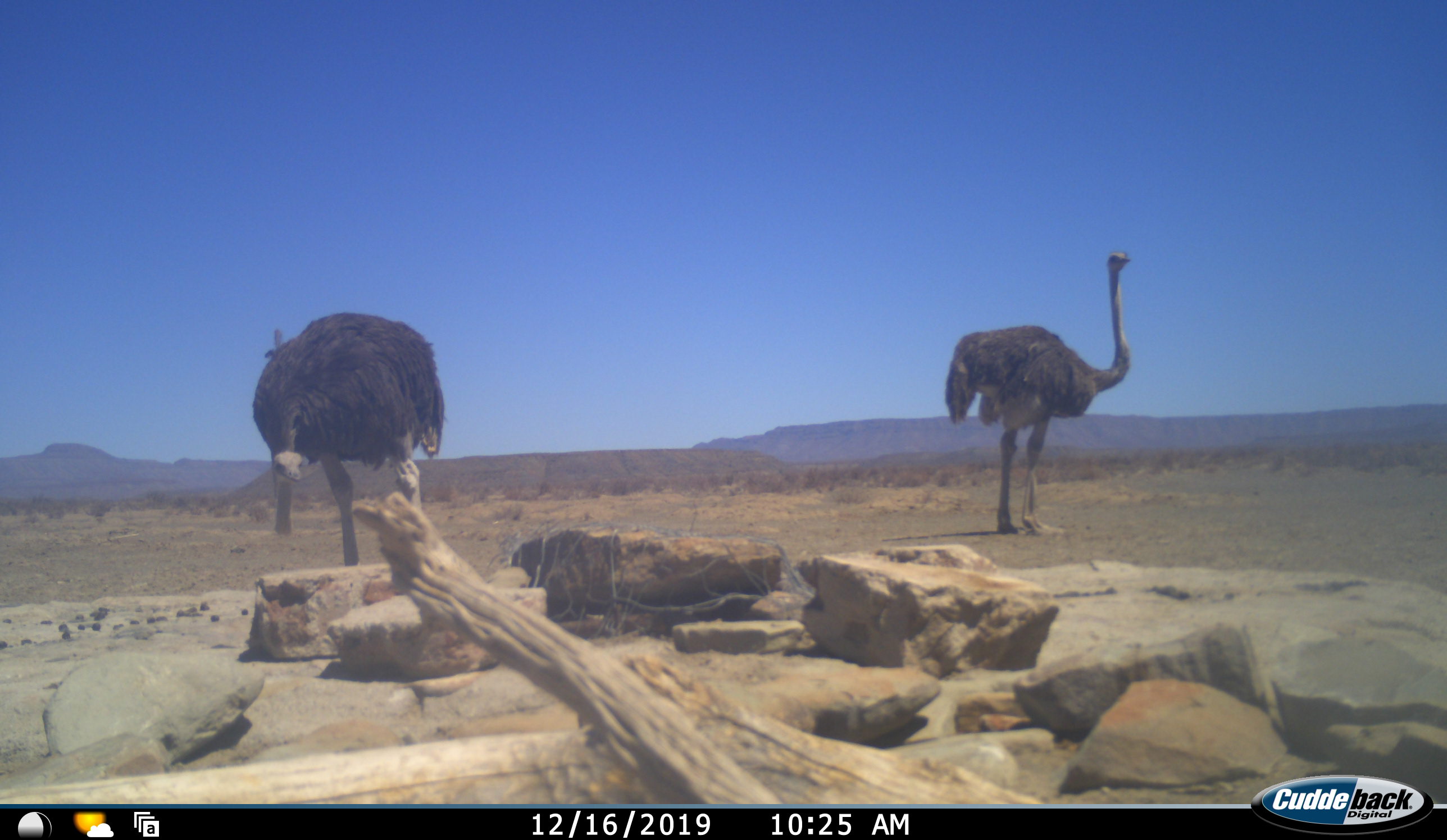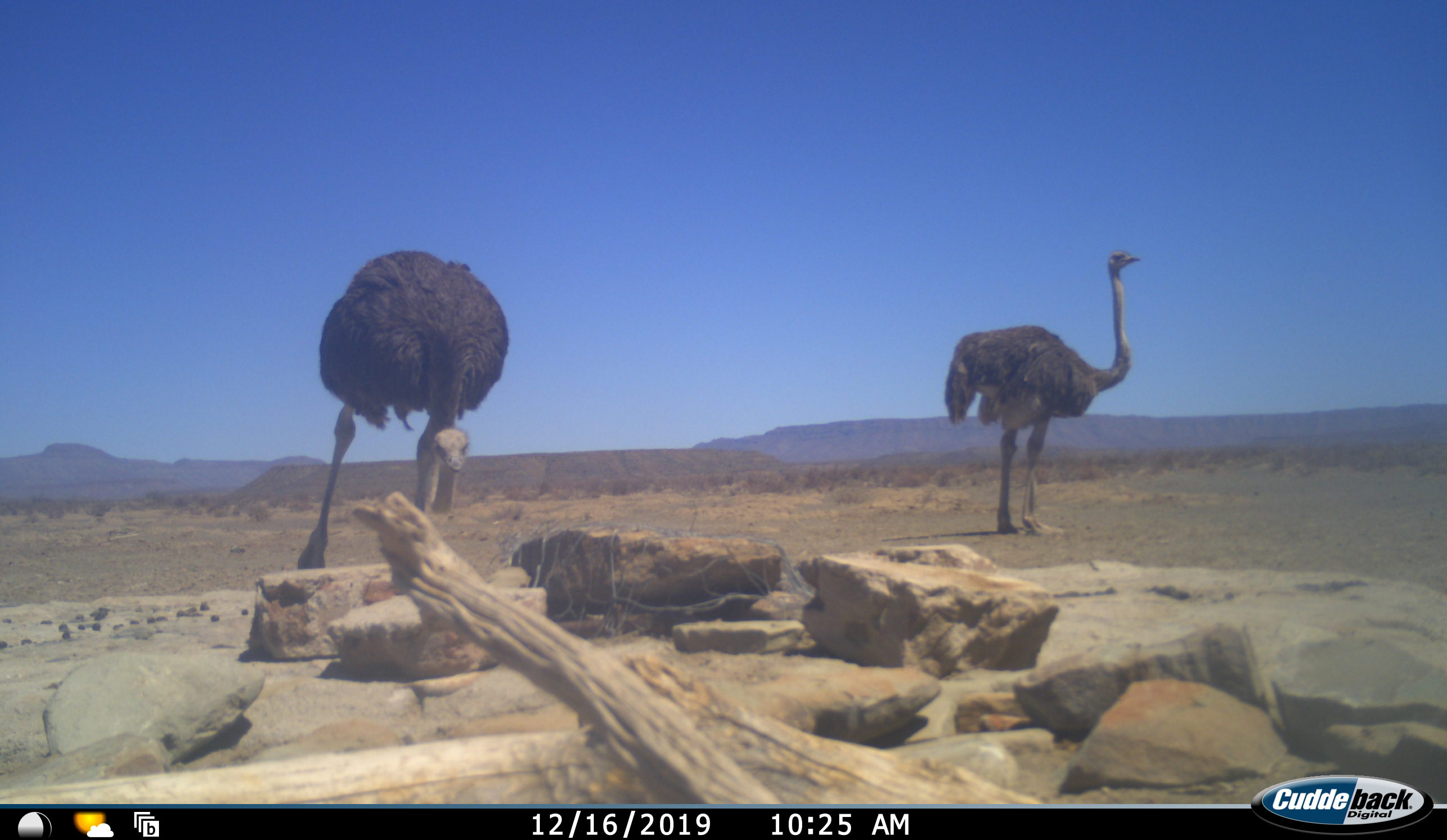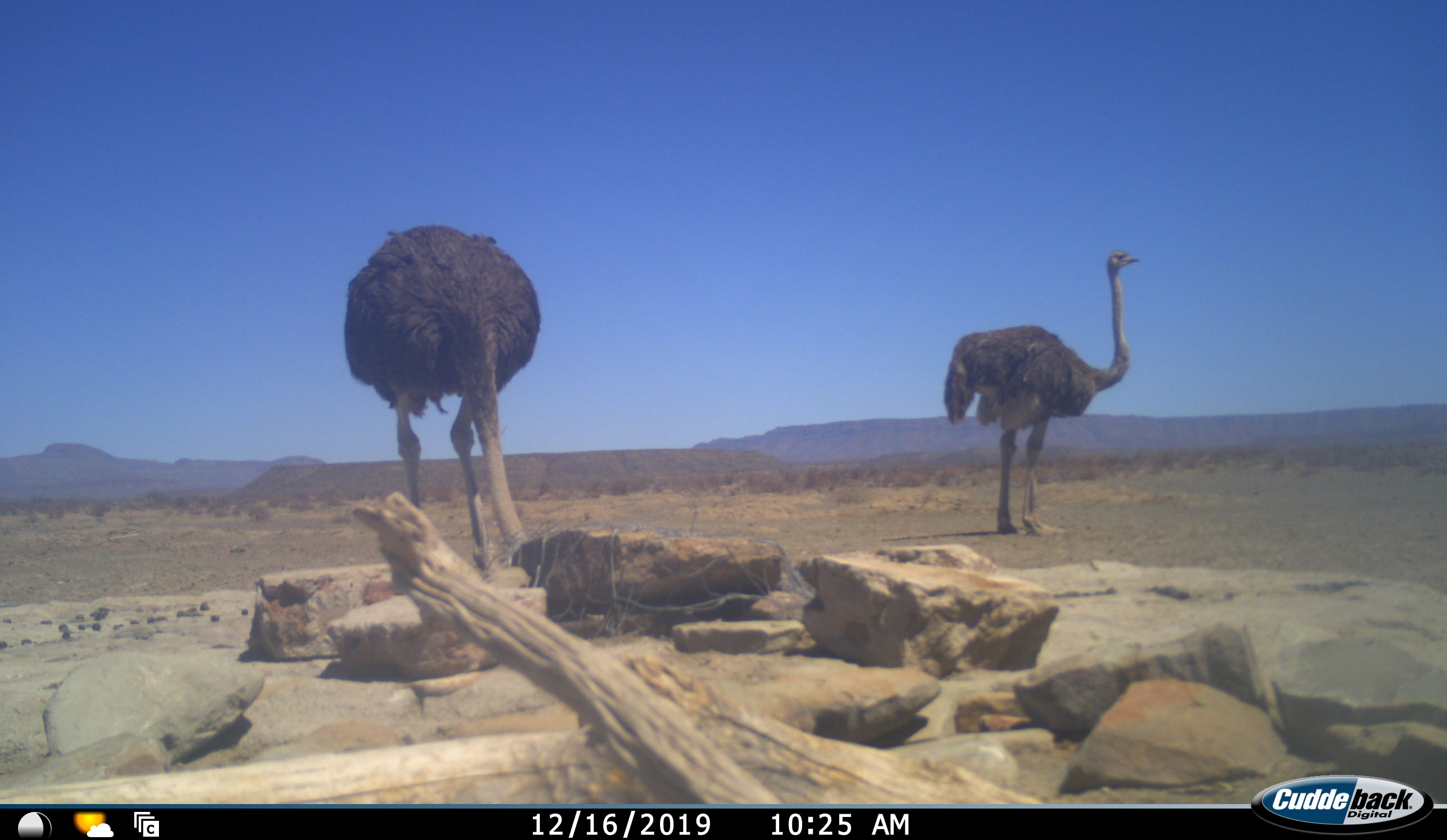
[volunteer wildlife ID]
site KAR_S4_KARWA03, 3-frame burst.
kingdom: Animalia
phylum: Chordata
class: Aves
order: Struthioniformes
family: Struthionidae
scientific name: Struthionidae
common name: ostrich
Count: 2.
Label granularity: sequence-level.